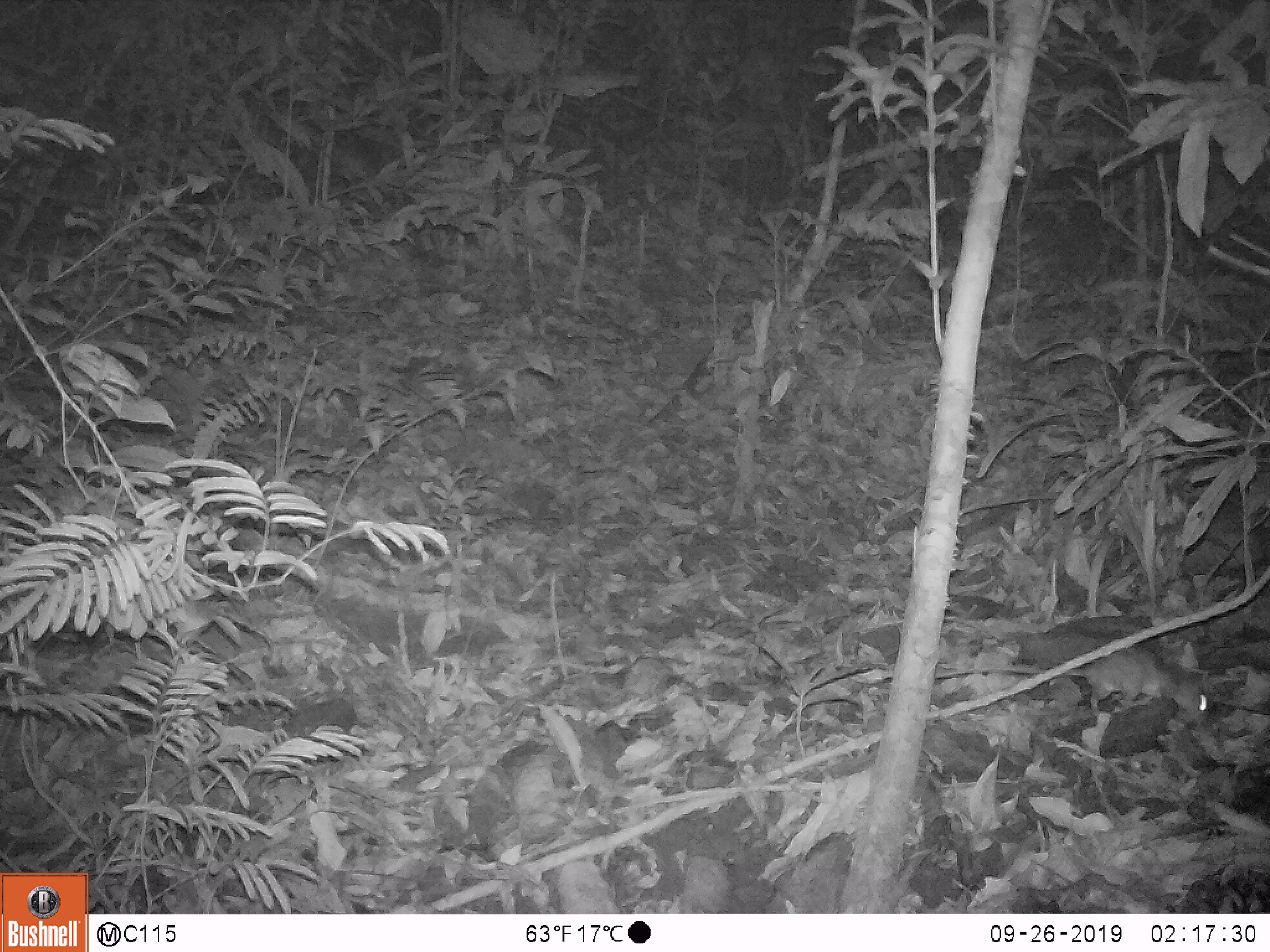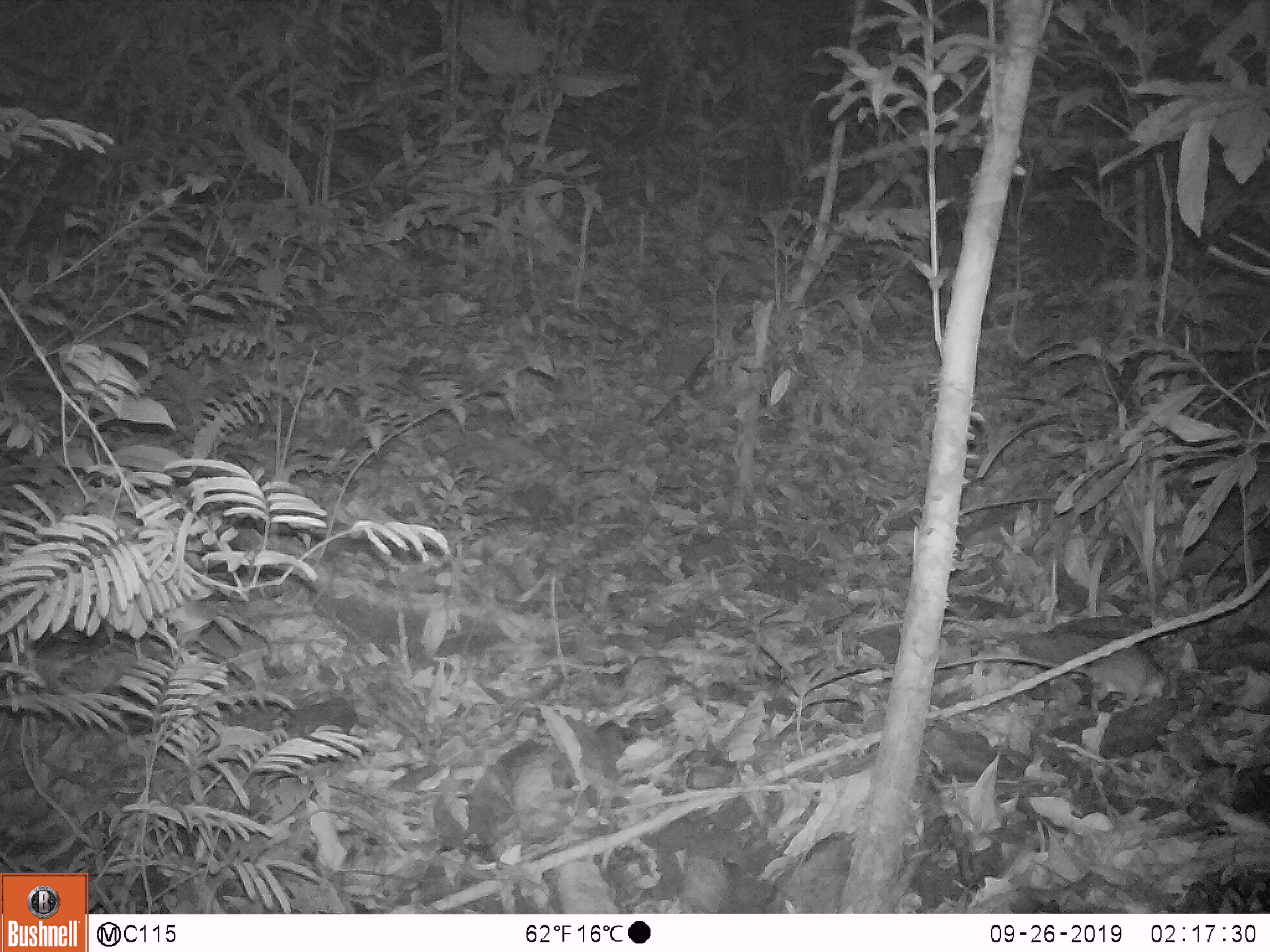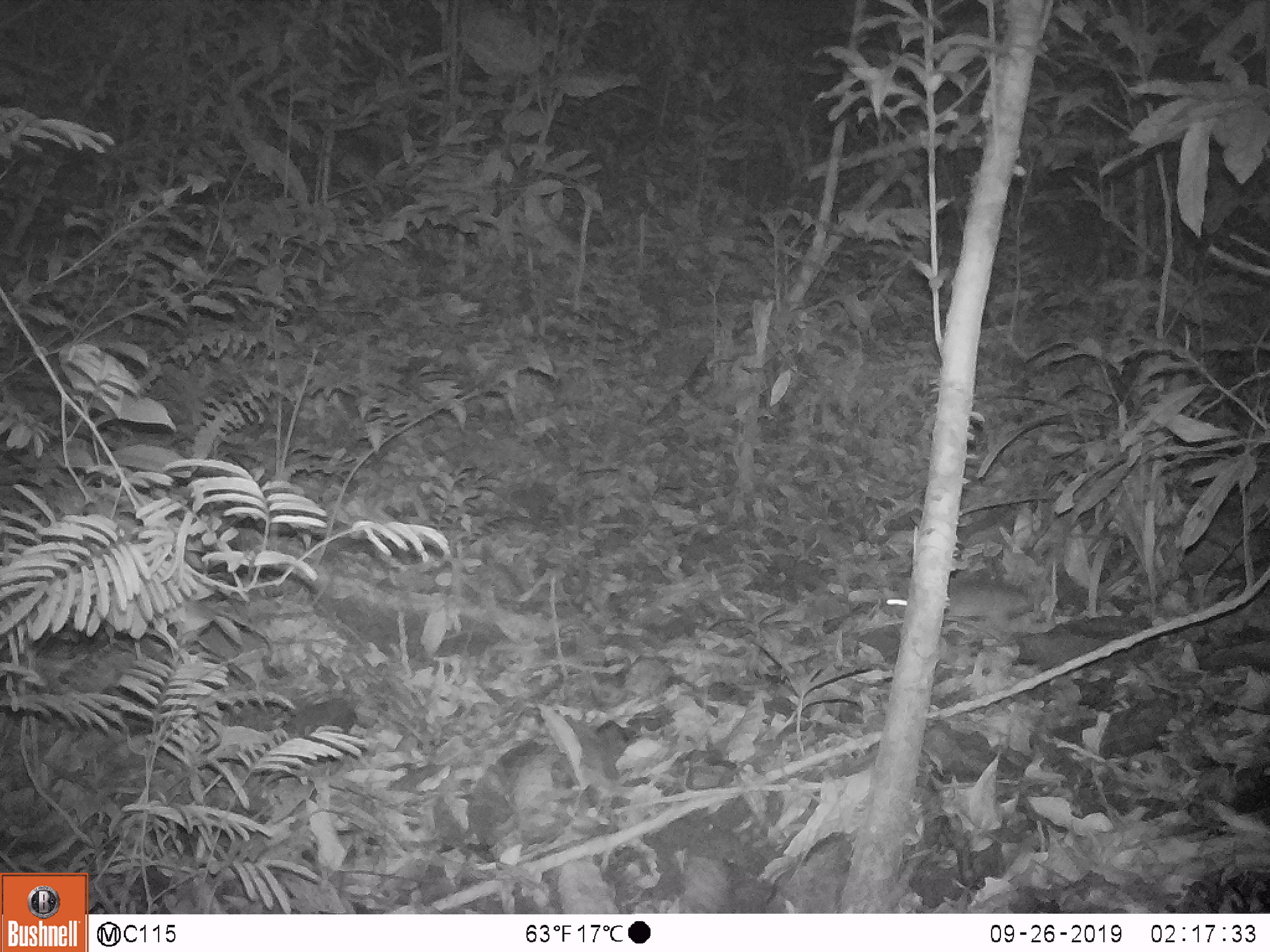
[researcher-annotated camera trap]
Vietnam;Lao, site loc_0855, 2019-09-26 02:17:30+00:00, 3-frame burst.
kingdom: Animalia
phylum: Chordata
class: Mammalia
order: Rodentia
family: Muridae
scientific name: Muridae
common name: old-world mice and rats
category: unidentified murid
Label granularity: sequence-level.